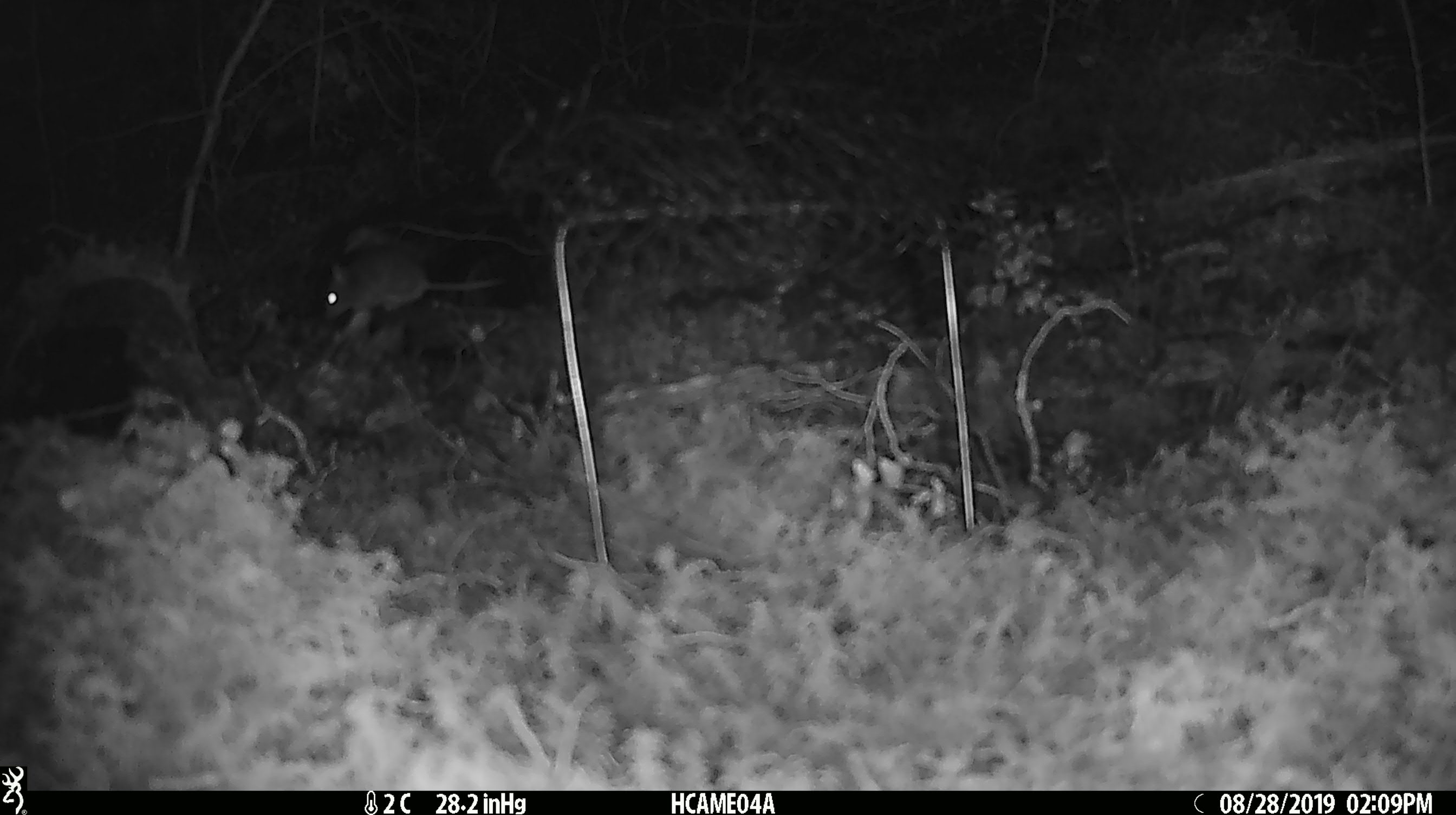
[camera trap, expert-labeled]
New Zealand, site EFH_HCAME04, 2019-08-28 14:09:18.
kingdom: Animalia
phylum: Chordata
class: Mammalia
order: Rodentia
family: Muridae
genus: Mus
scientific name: Mus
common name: mouse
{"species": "mouse (Mus)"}